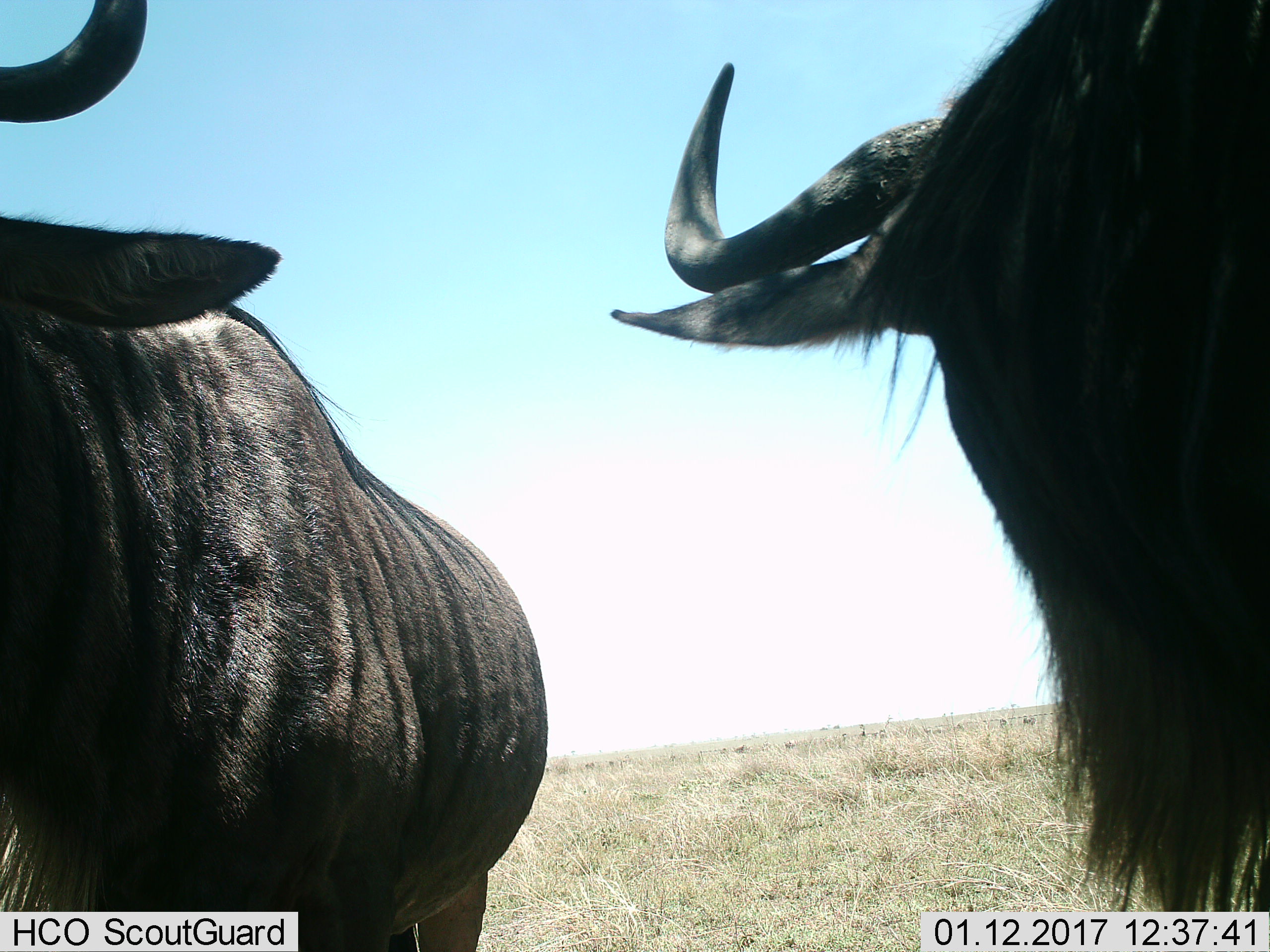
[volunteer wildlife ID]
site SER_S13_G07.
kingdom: Animalia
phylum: Chordata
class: Mammalia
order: Artiodactyla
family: Bovidae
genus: Connochaetes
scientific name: Connochaetes taurinus taurinus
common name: blue wildebeest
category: wildebeestblue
Wildebeestblue (blue wildebeest) (Connochaetes taurinus taurinus), count 2. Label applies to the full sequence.